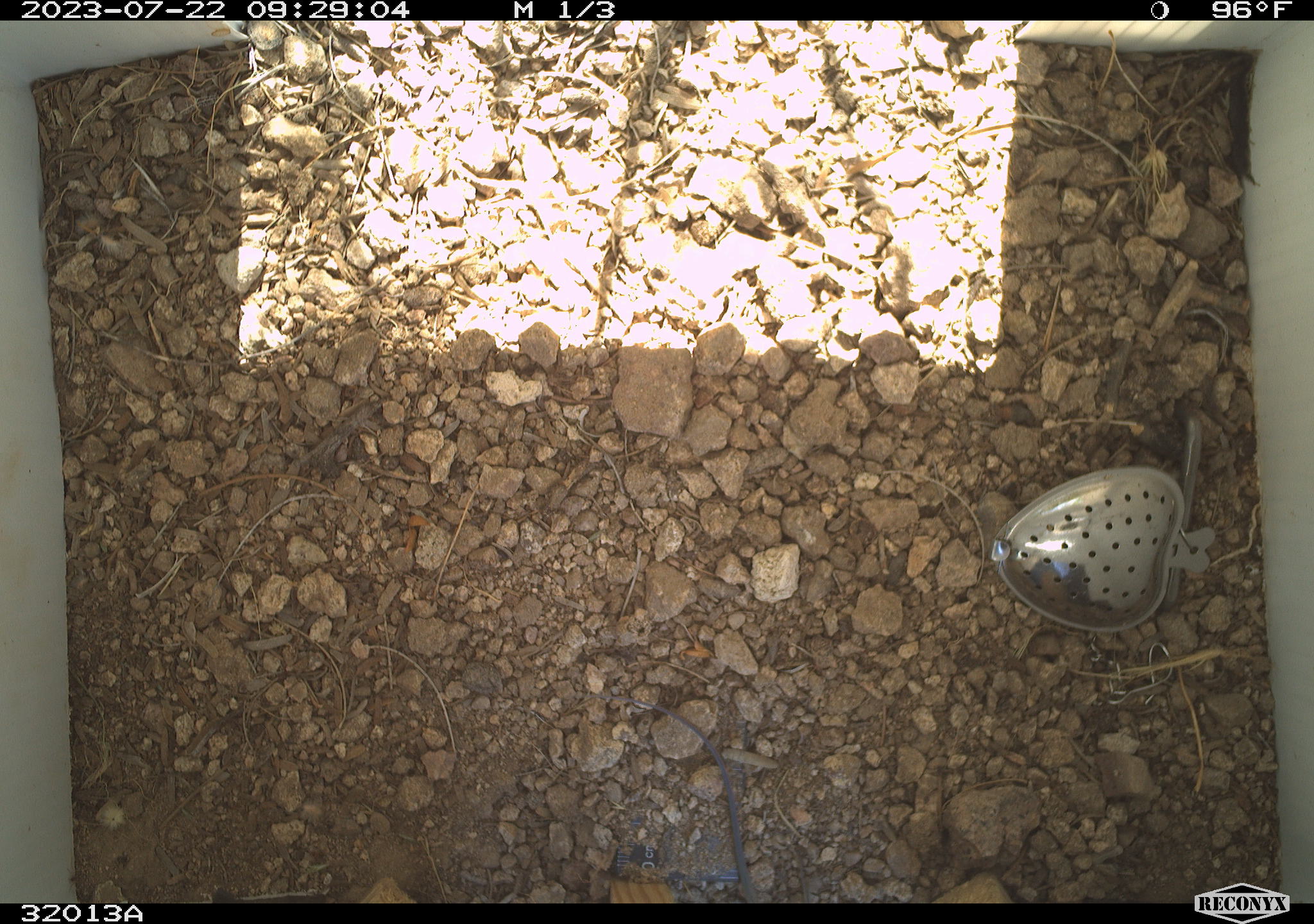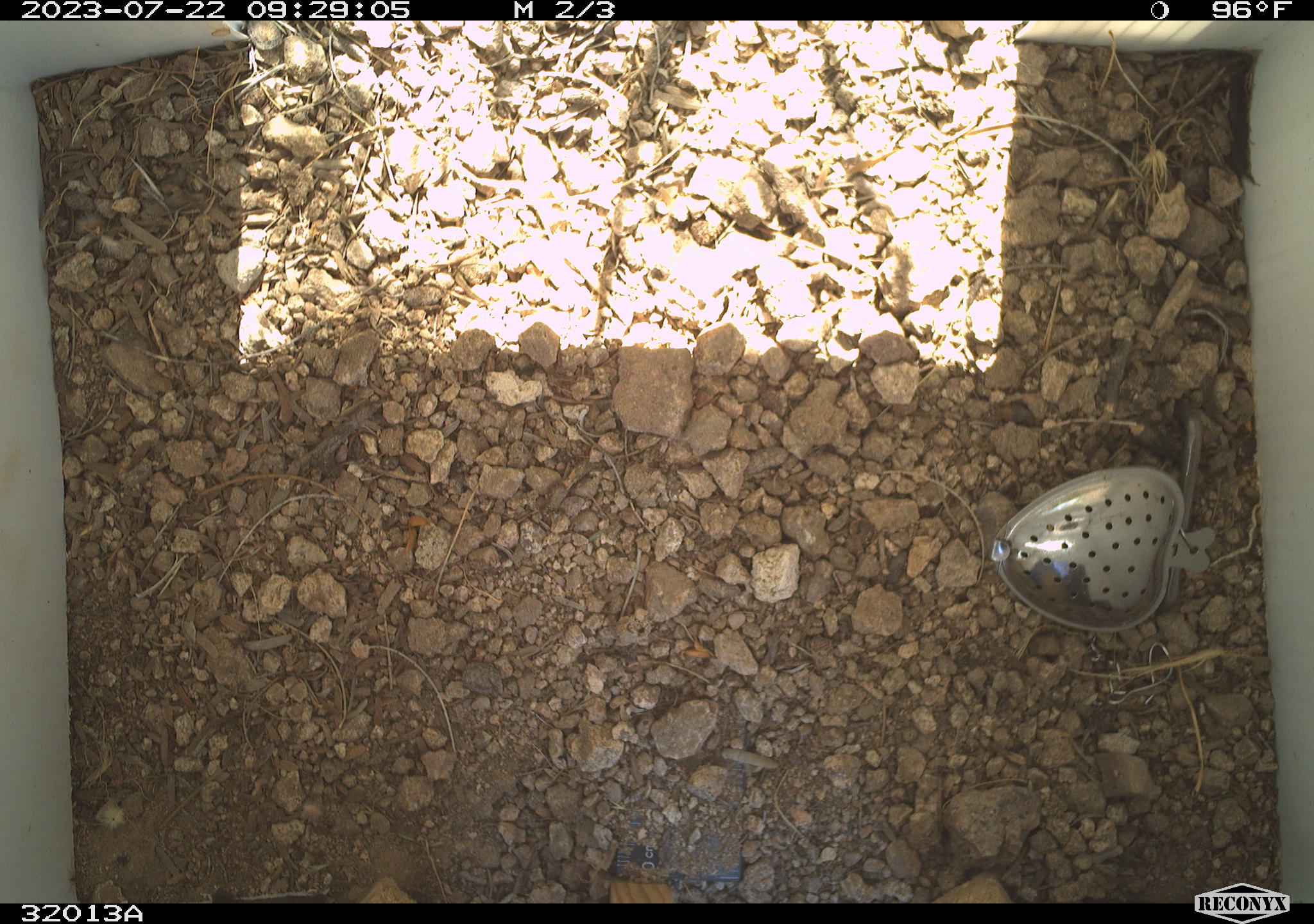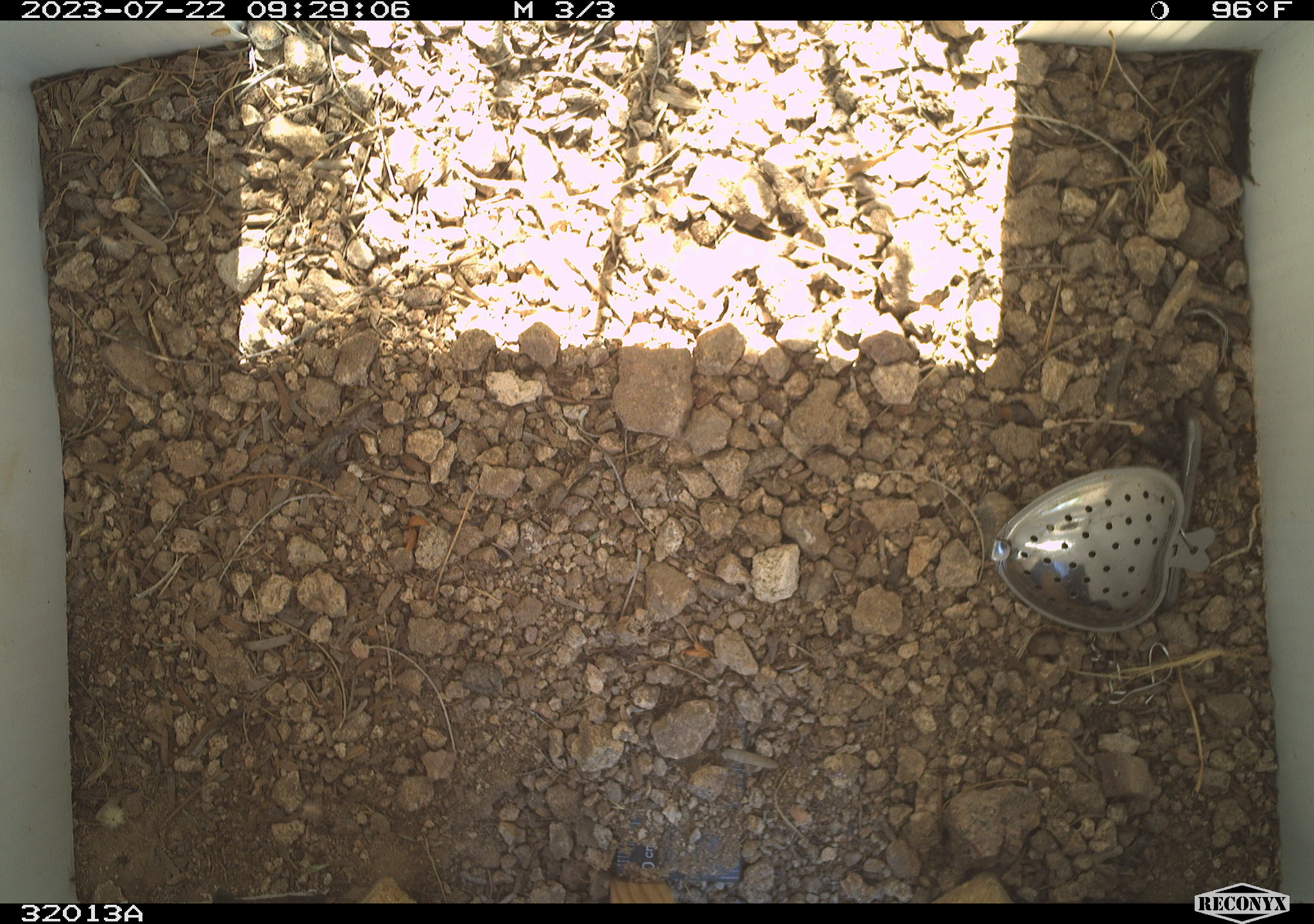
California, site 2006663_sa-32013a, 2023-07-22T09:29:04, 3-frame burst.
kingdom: Animalia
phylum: Chordata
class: Reptilia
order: Squamata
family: Teiidae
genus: Aspidoscelis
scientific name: Aspidoscelis tigris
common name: western whiptail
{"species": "western whiptail (Aspidoscelis tigris)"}